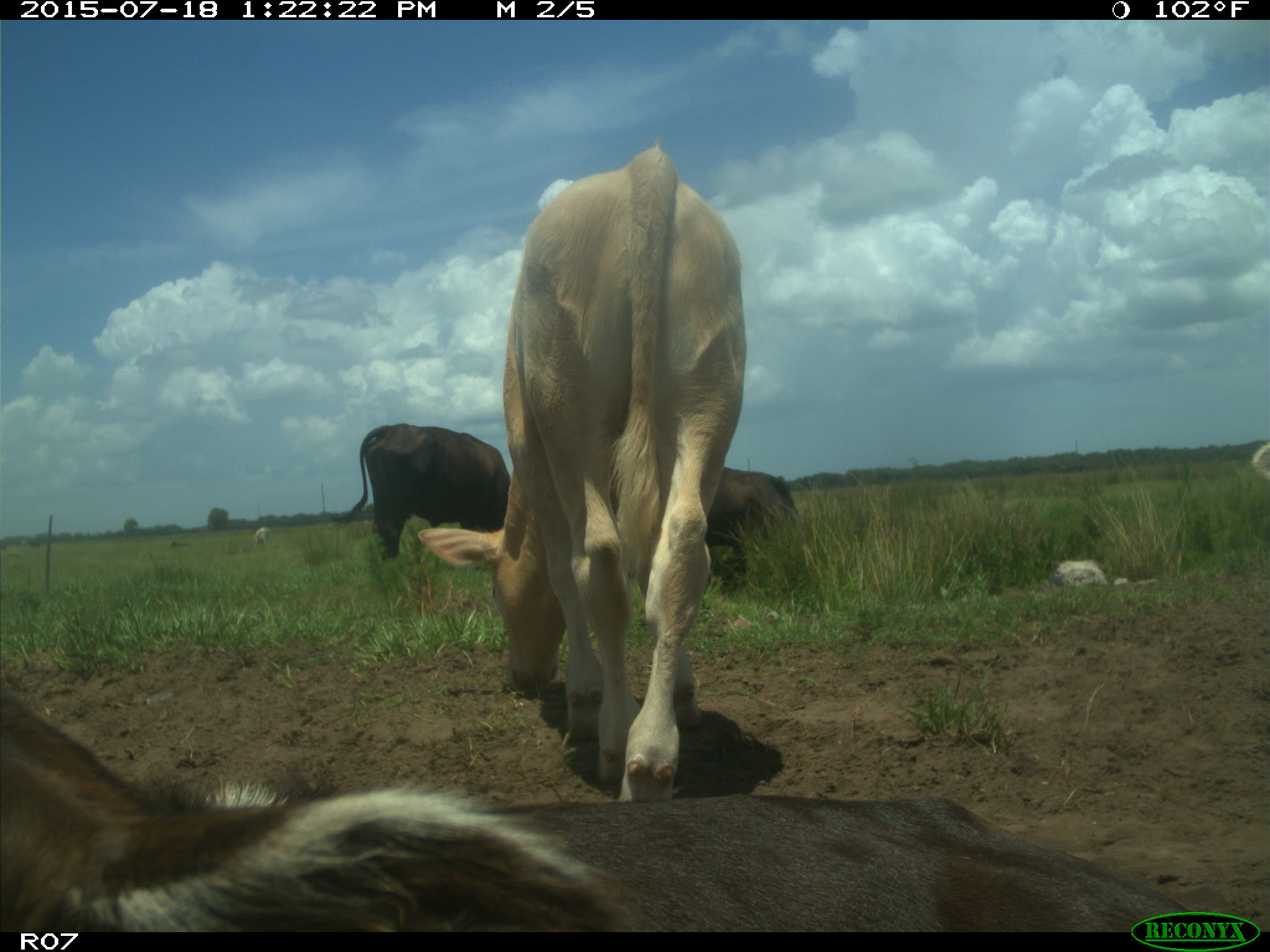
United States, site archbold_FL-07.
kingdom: Animalia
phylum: Chordata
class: Mammalia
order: Artiodactyla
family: Bovidae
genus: Bos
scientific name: Bos taurus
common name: domestic cow